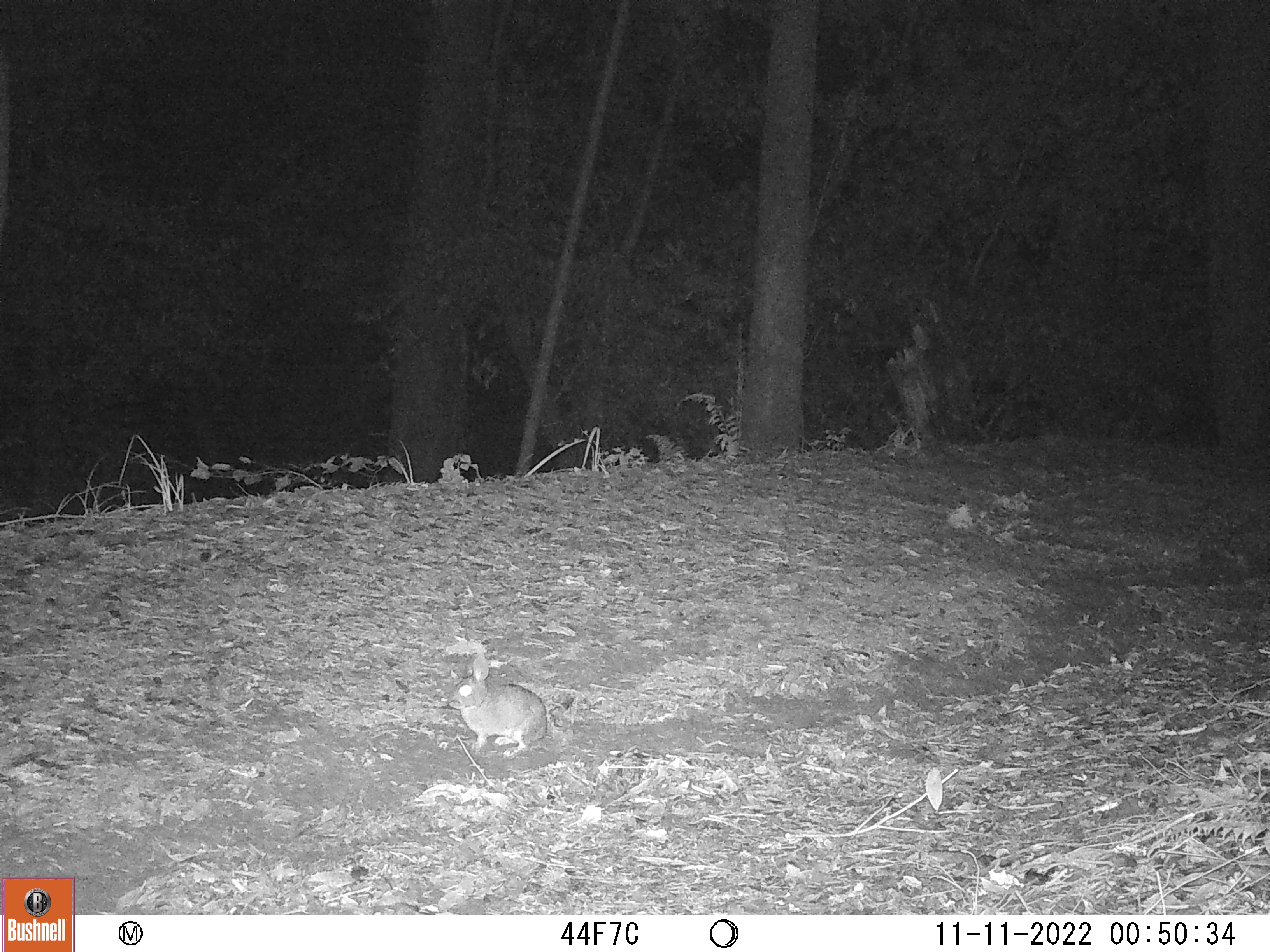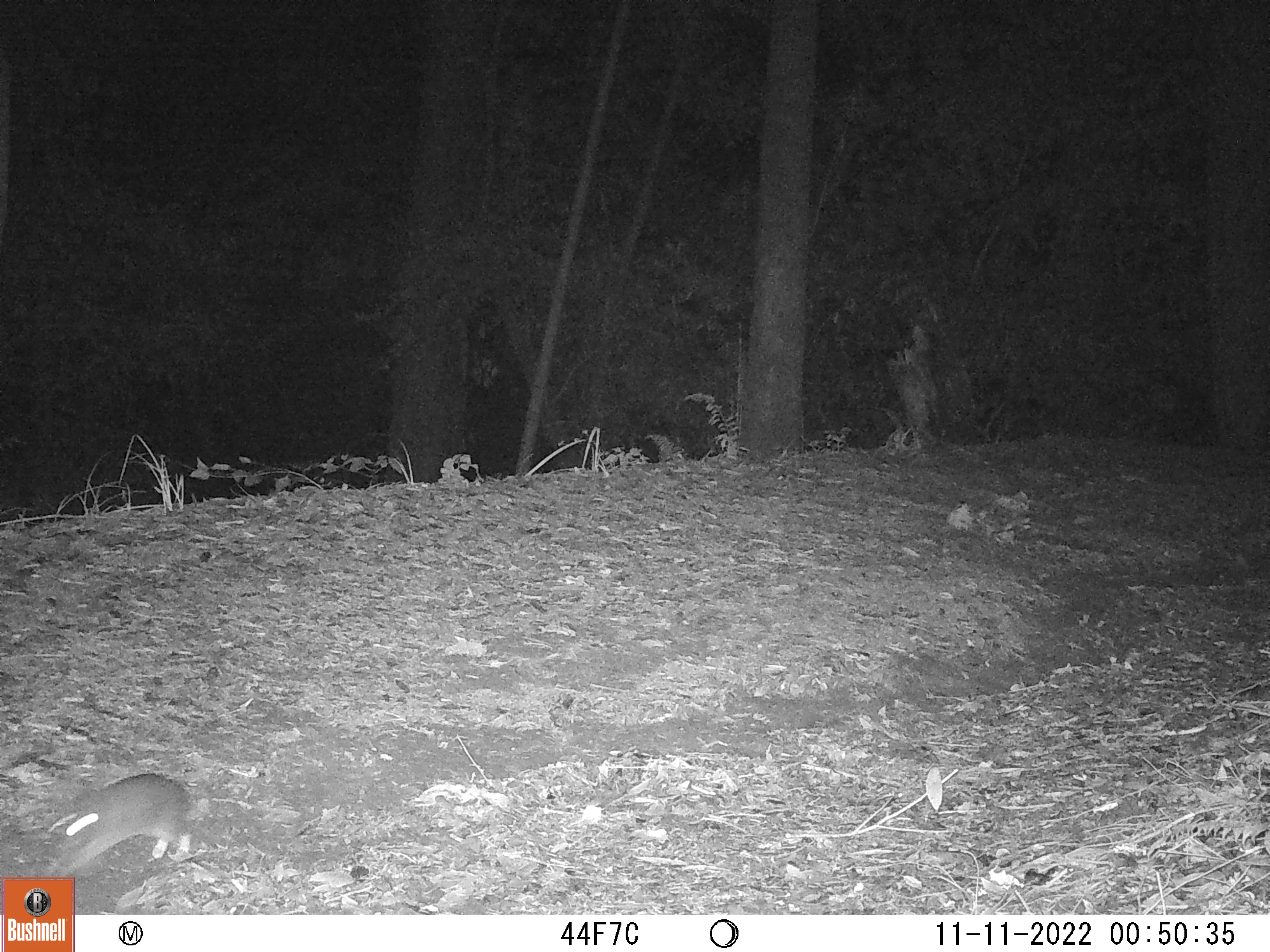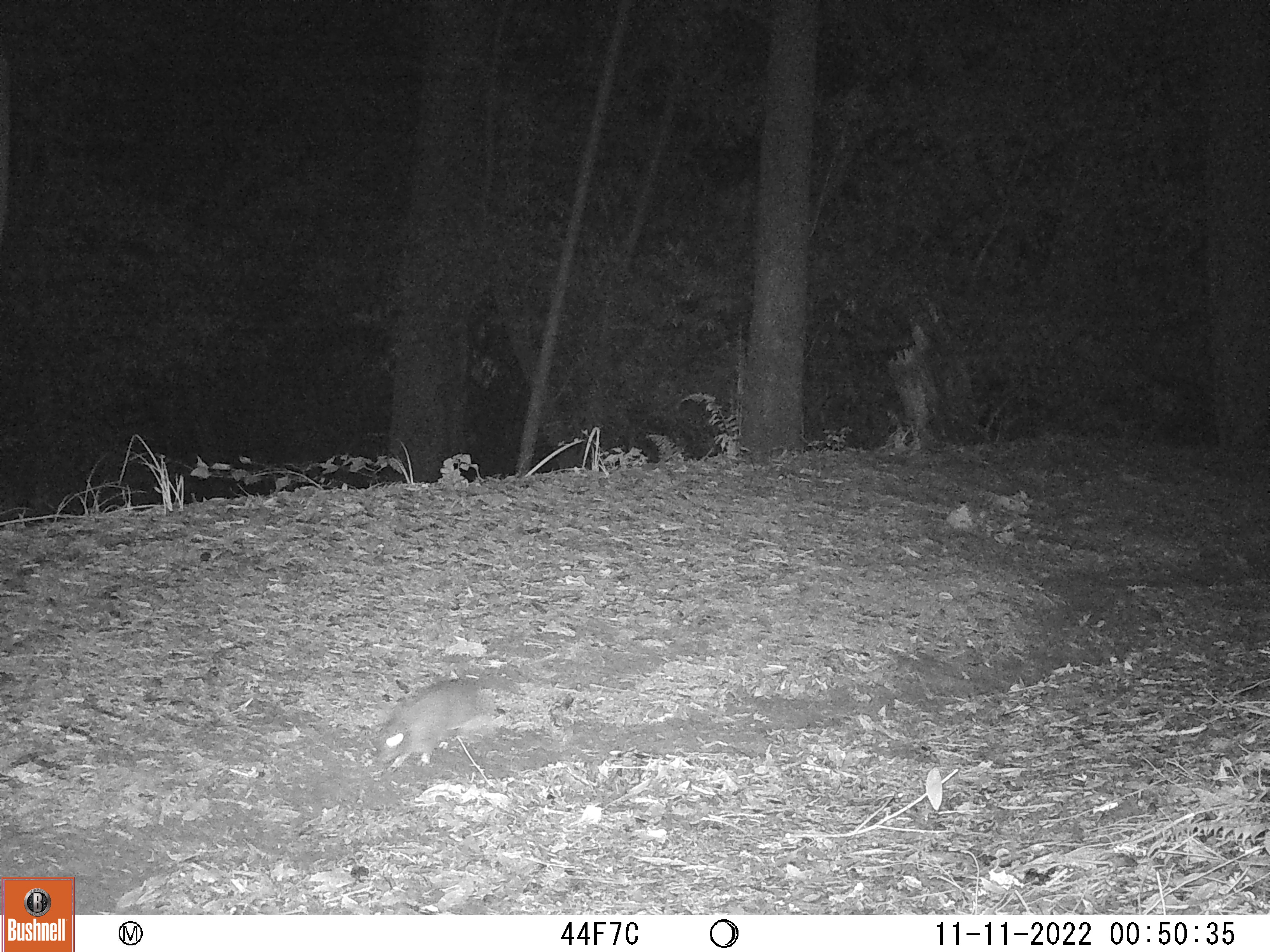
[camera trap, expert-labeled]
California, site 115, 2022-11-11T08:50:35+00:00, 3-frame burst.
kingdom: Animalia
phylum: Chordata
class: Mammalia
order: Lagomorpha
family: Leporidae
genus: Sylvilagus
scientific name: Sylvilagus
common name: cottontail rabbit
Cottontail rabbit (Sylvilagus).